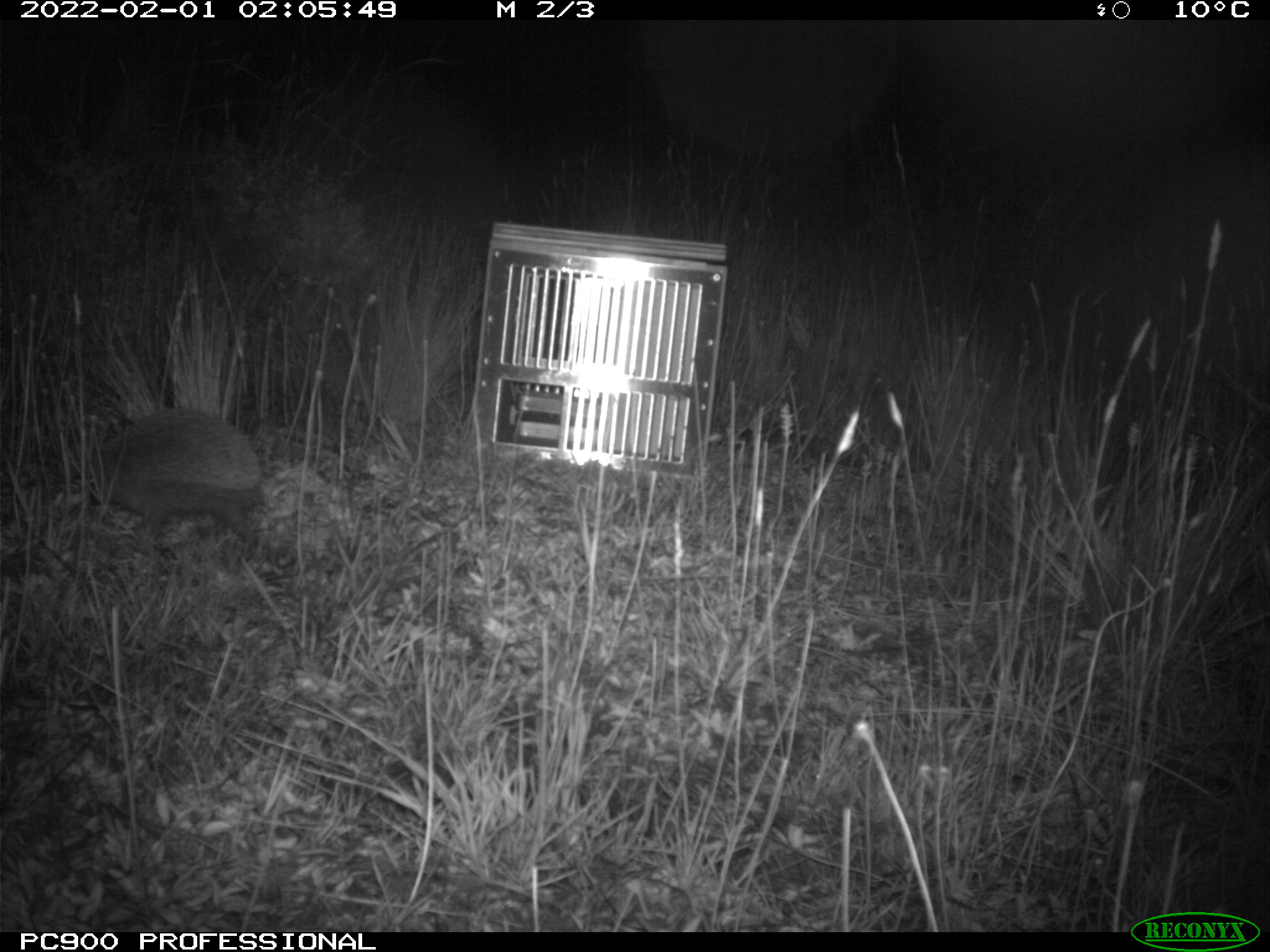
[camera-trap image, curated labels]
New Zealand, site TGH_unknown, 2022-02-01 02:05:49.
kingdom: Animalia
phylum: Chordata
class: Mammalia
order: Eulipotyphla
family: Erinaceidae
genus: Erinaceus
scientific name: Erinaceus europaeus europaeus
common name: european hedgehog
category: hedgehog